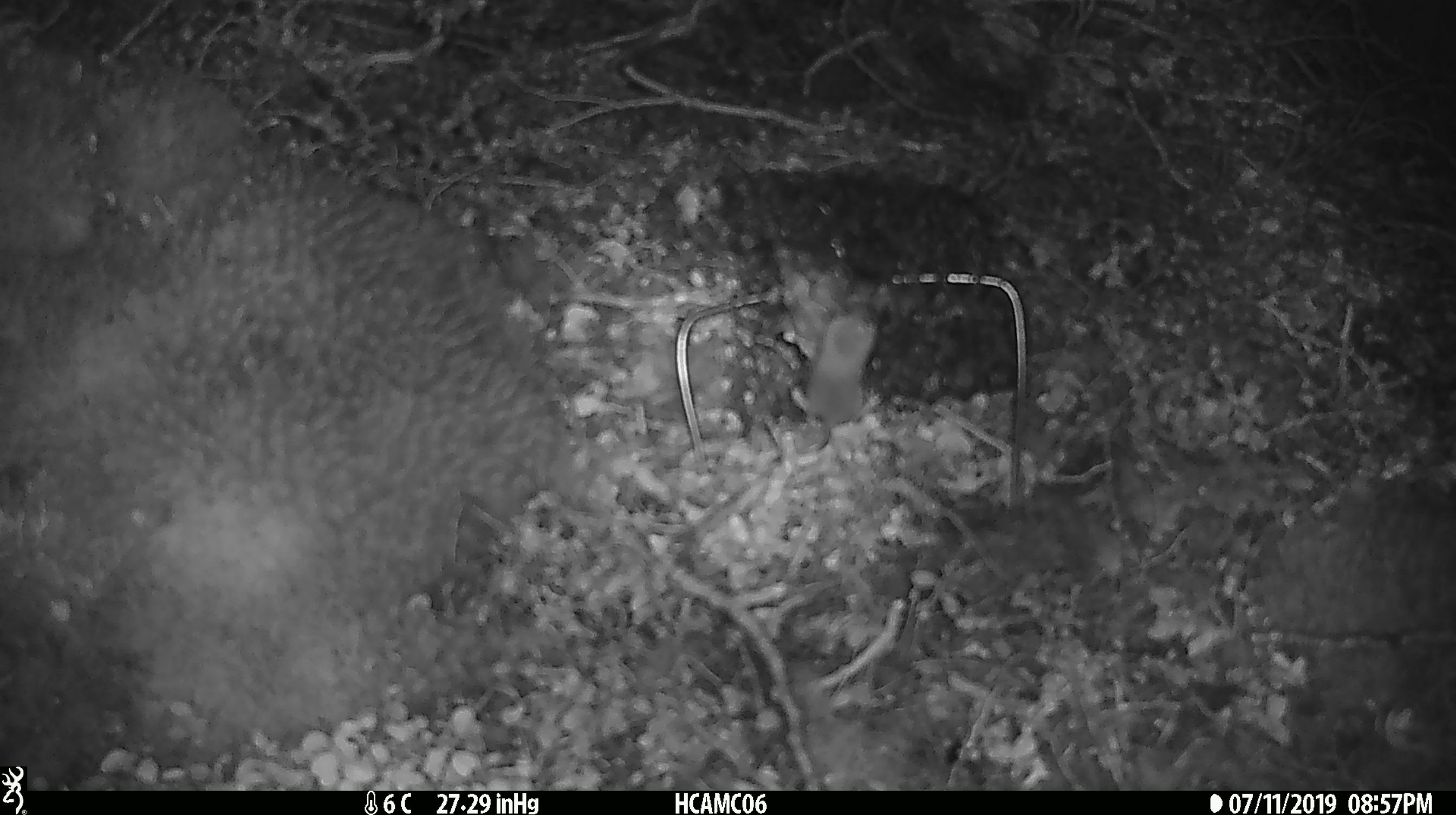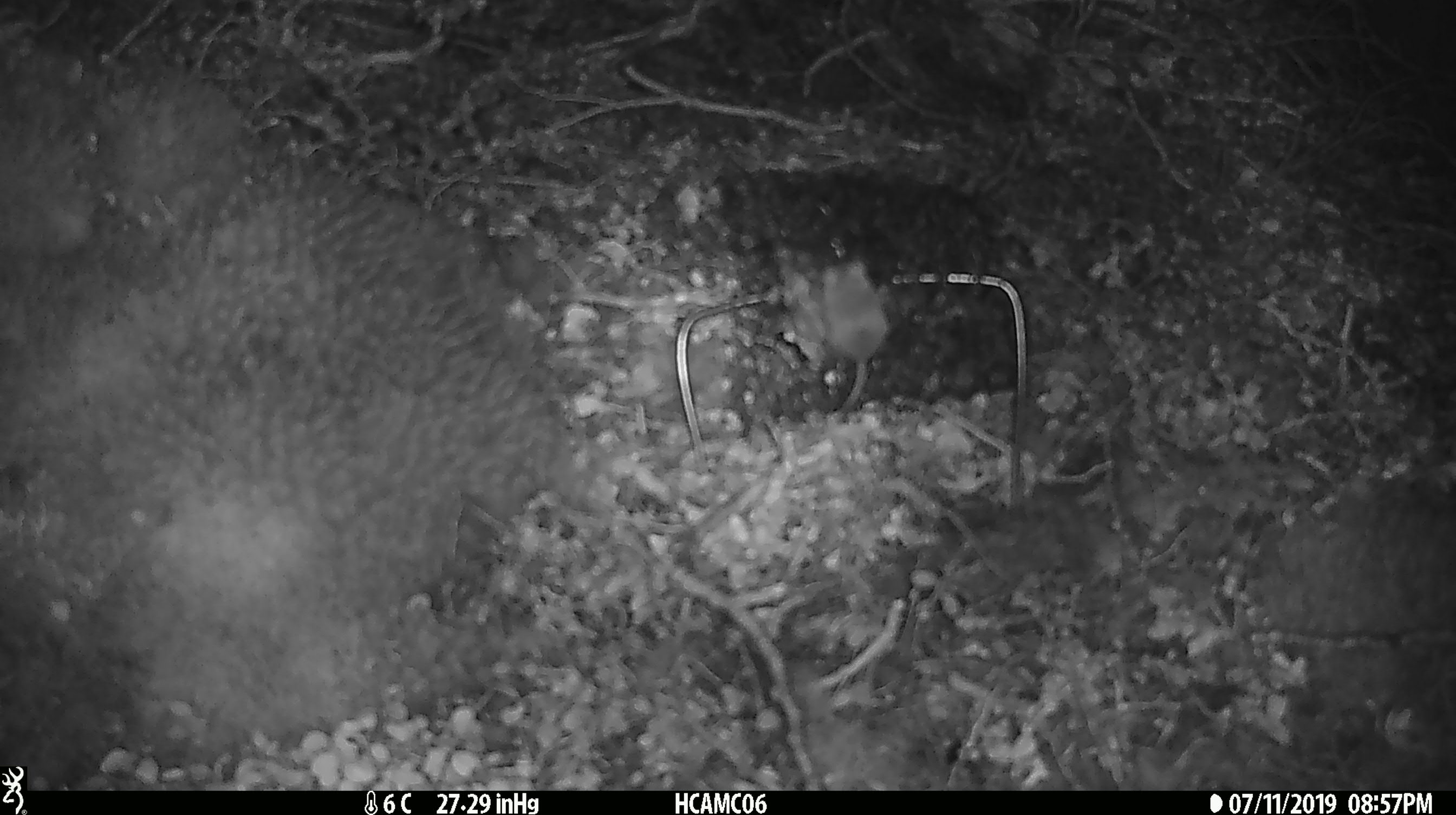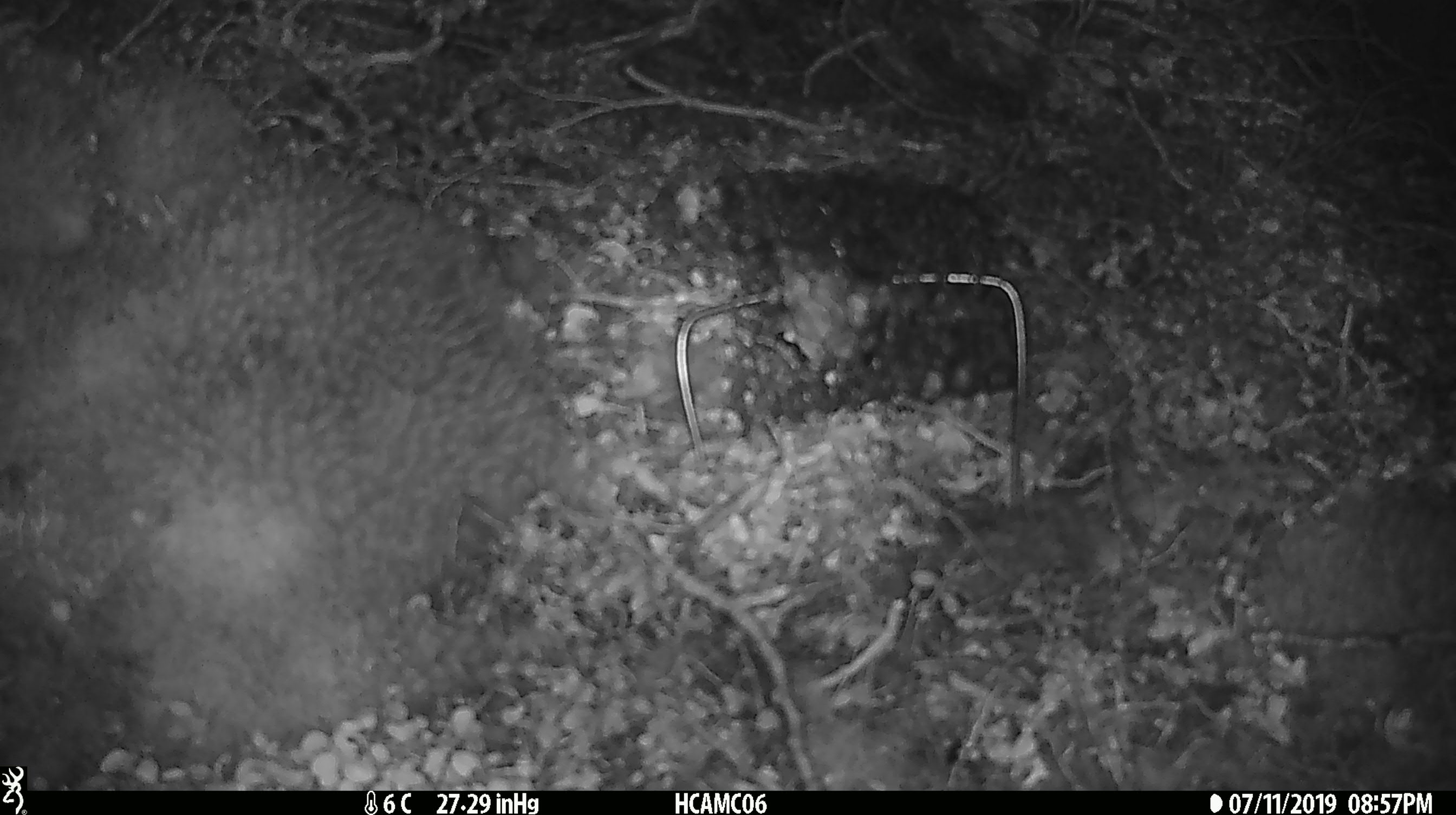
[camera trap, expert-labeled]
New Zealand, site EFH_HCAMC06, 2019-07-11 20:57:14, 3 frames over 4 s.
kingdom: Animalia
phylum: Chordata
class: Mammalia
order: Rodentia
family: Muridae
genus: Mus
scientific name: Mus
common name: mouse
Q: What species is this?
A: Mouse (Mus).